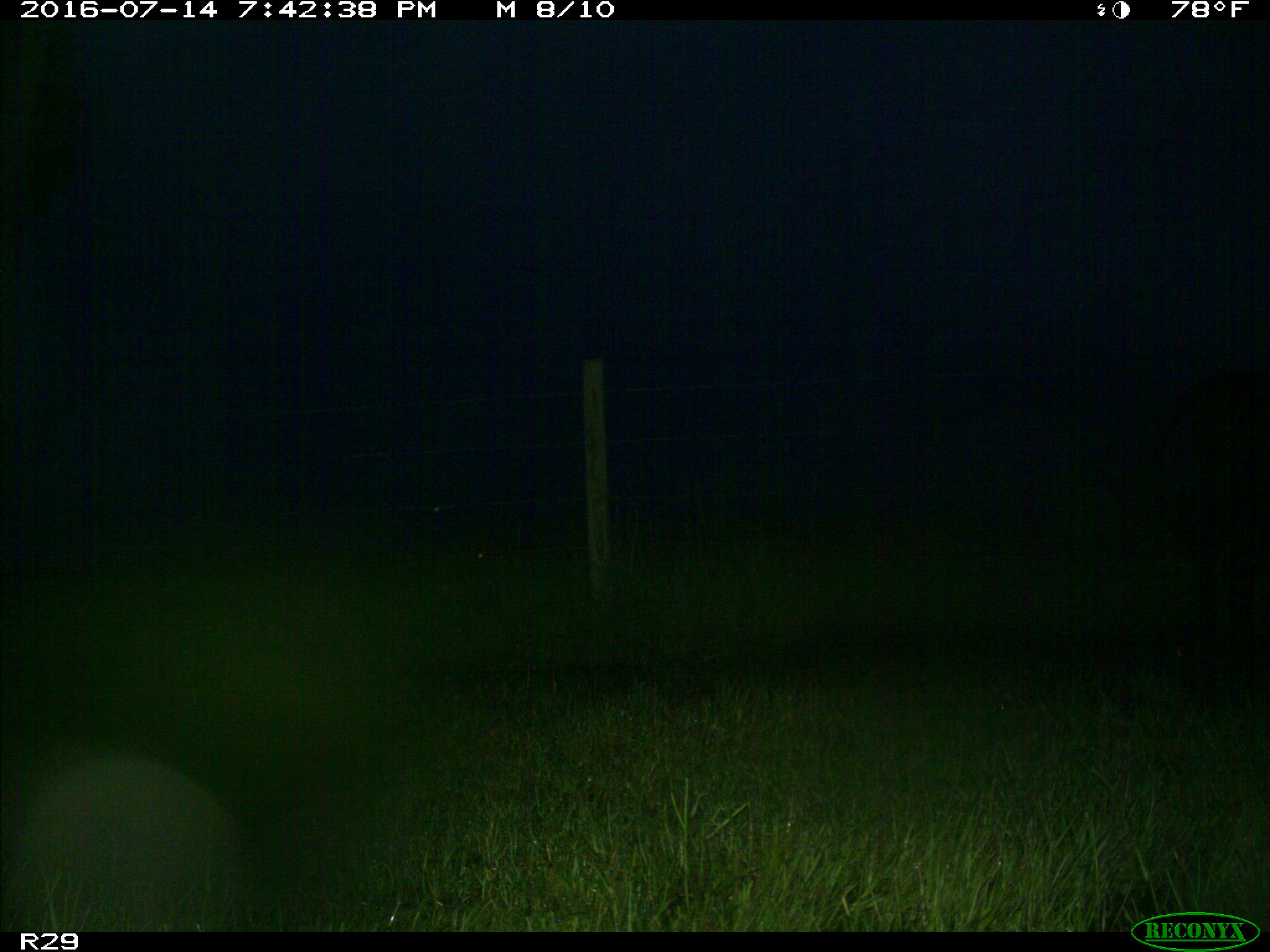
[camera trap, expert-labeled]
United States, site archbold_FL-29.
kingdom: Animalia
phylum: Chordata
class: Mammalia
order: Artiodactyla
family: Bovidae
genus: Bos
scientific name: Bos taurus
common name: domestic cow